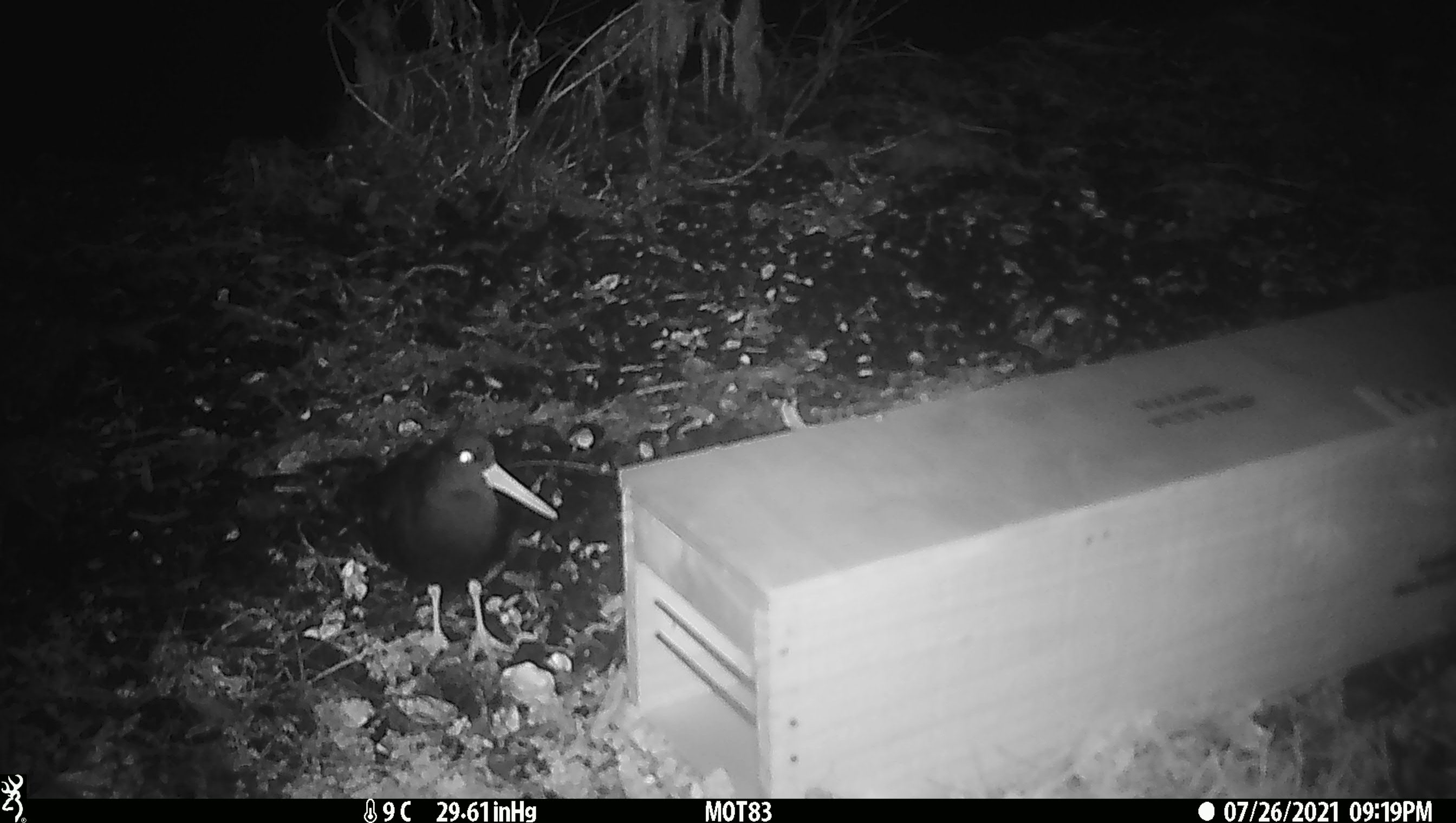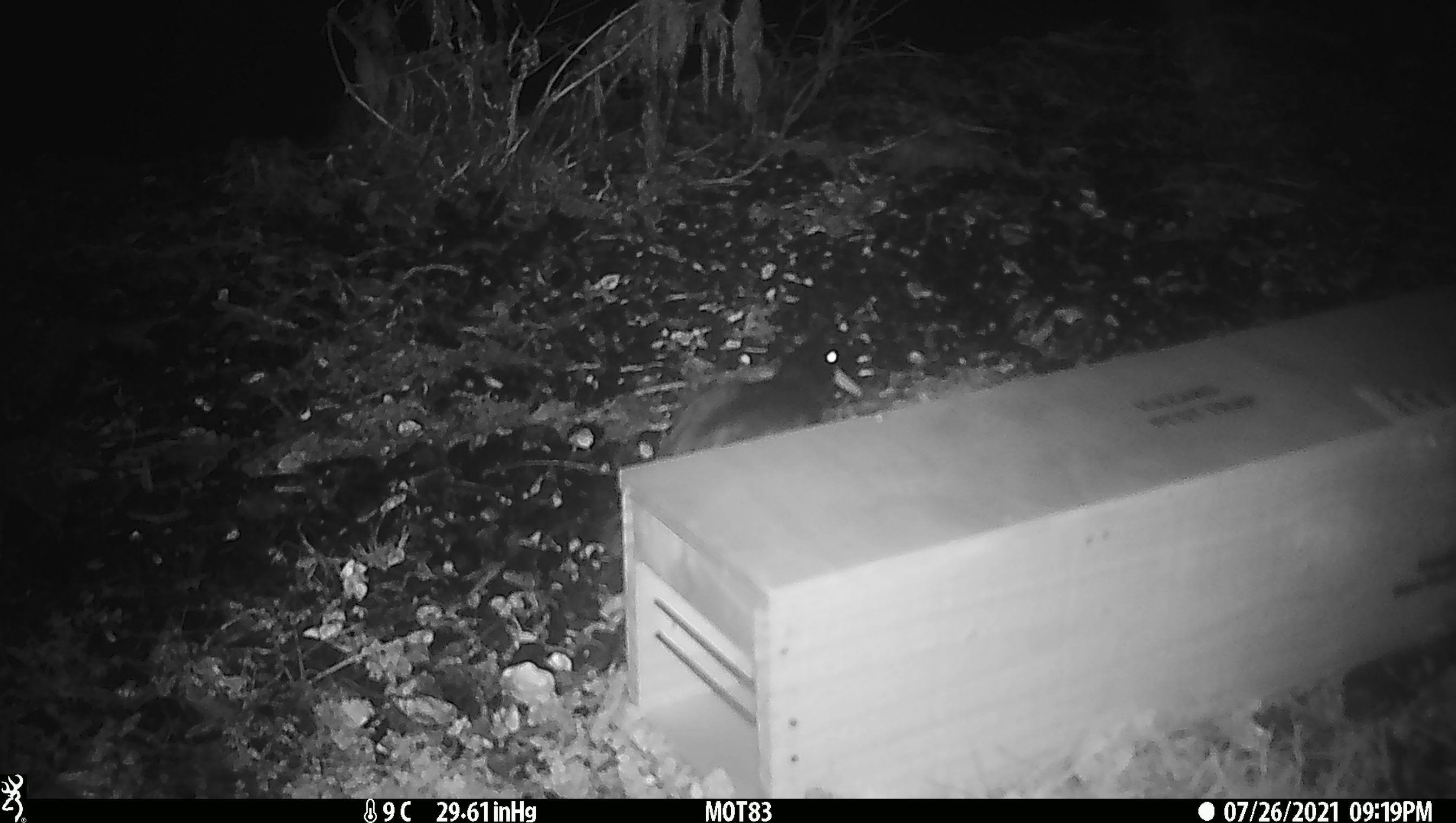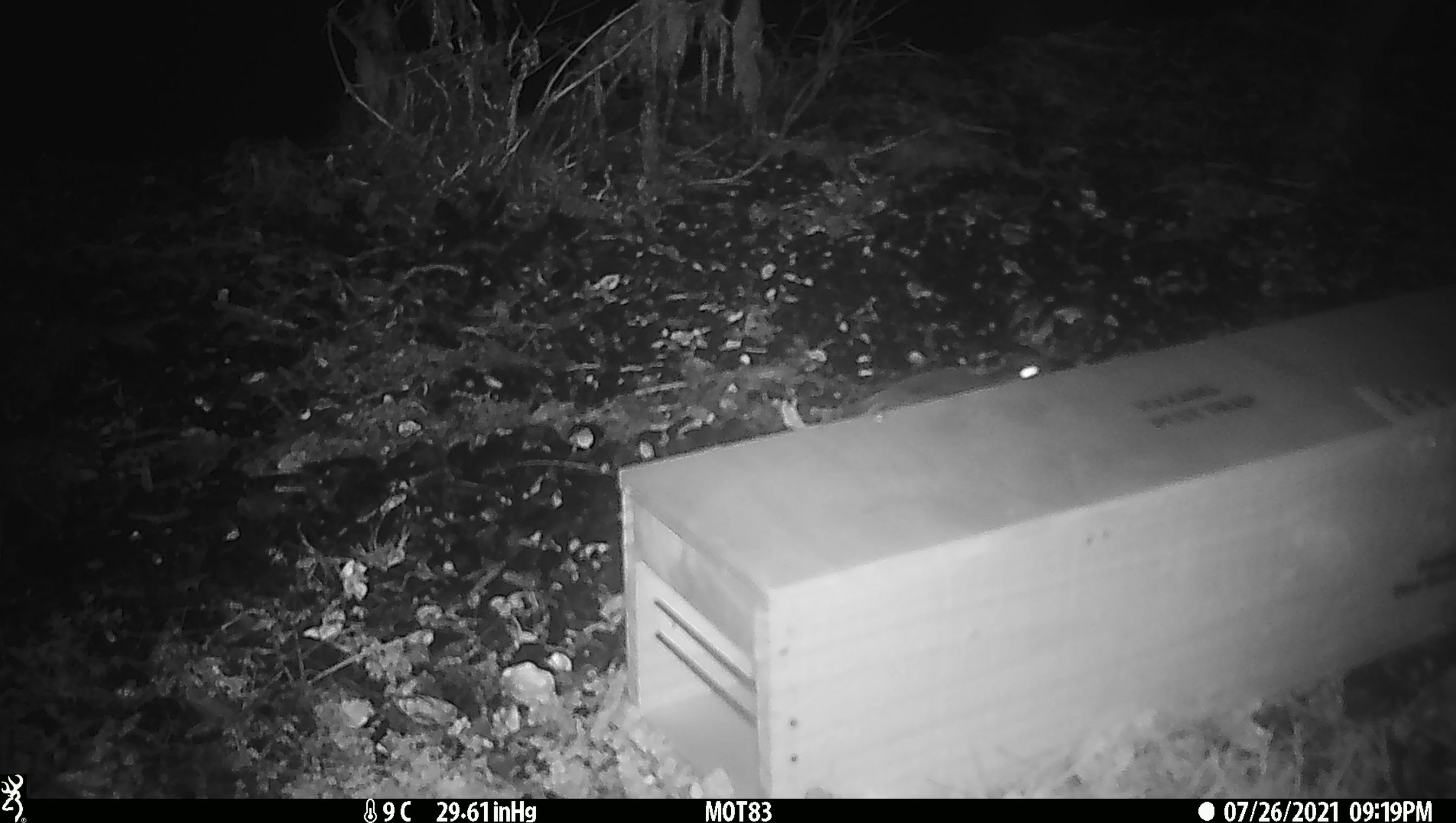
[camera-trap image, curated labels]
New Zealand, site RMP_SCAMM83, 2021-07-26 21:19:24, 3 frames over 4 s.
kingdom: Animalia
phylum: Chordata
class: Aves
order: Charadriiformes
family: Haematopodidae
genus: Haematopus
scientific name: Haematopus unicolor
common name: variable oystercatcher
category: oystercatcher